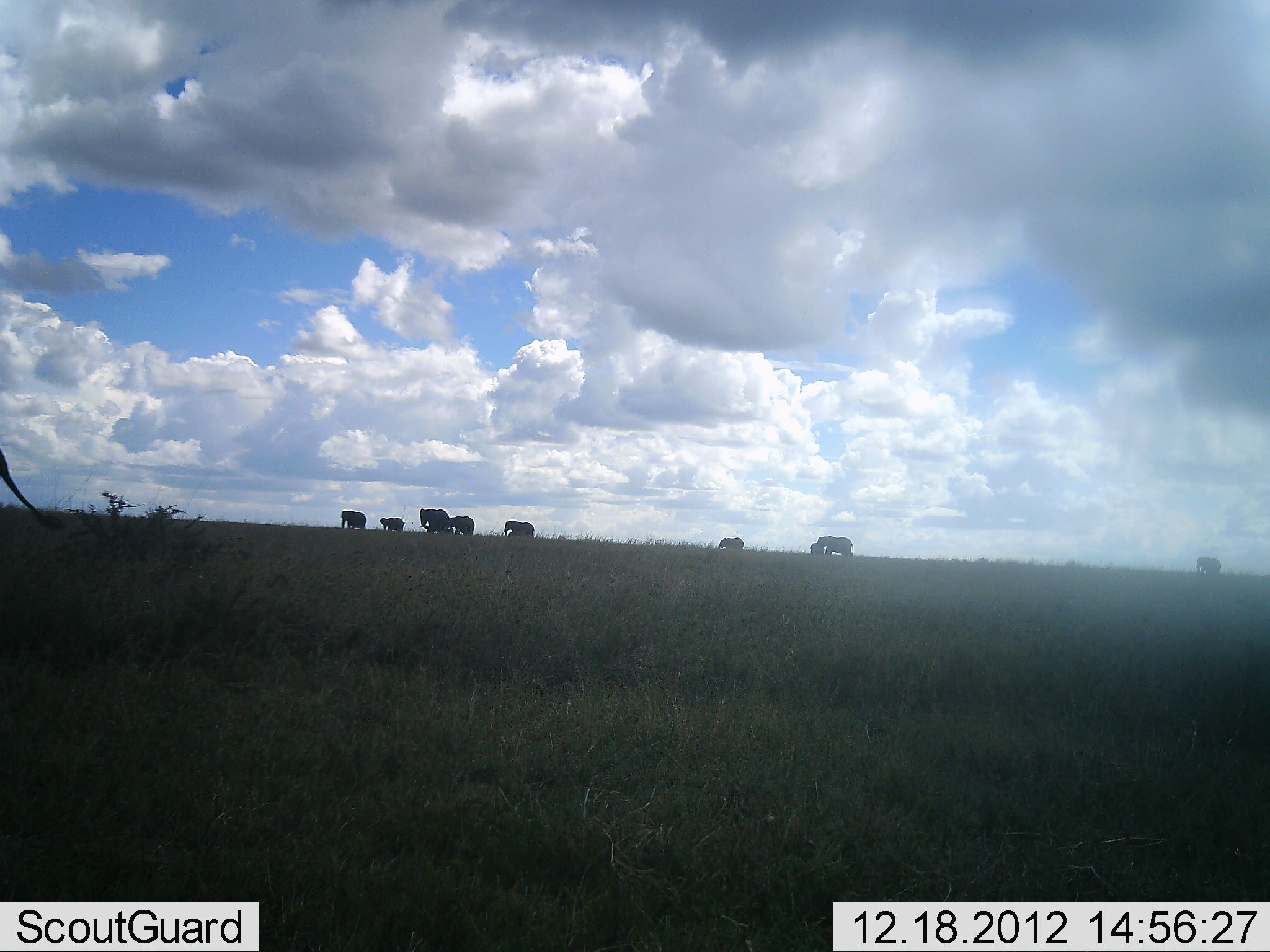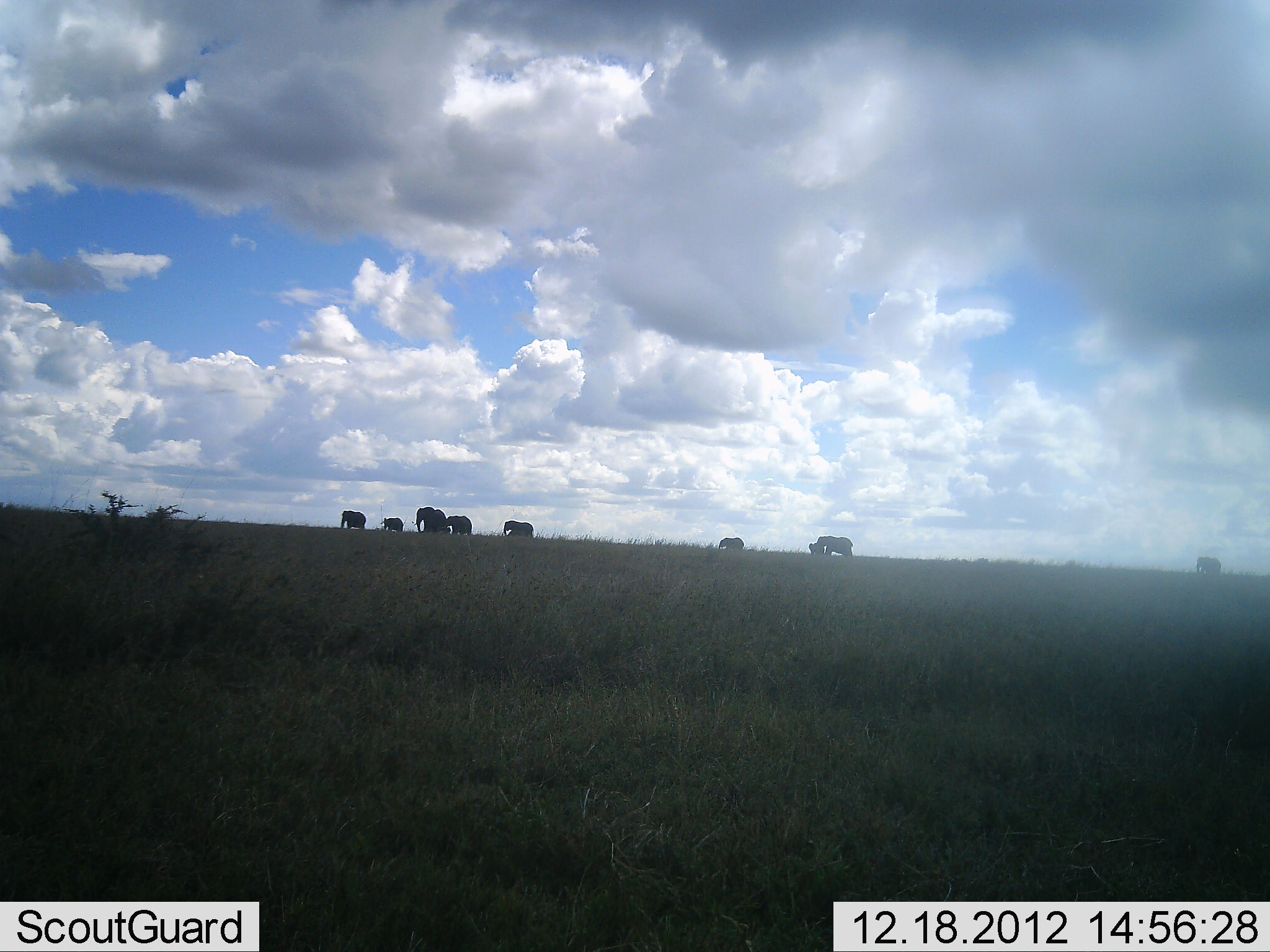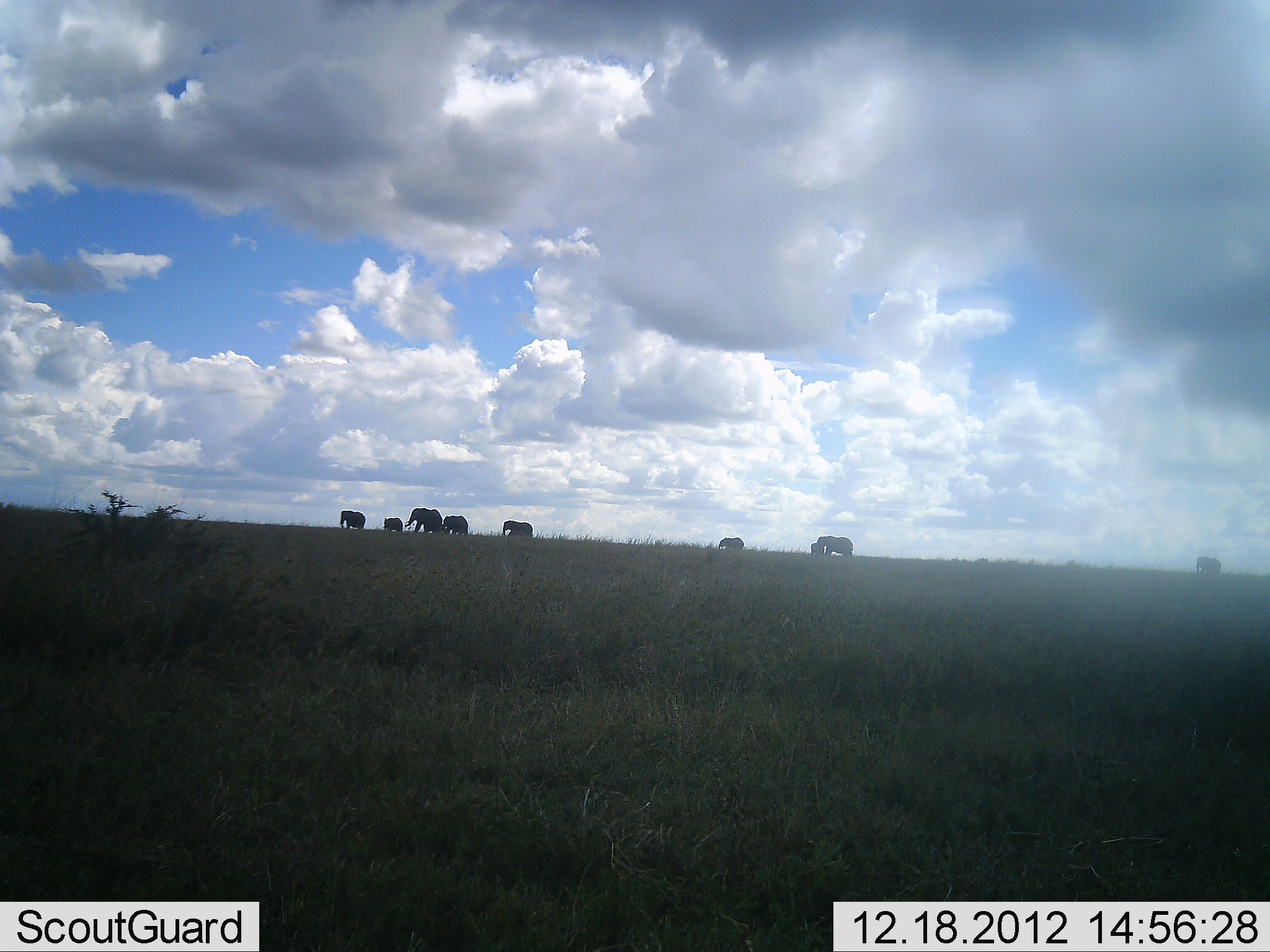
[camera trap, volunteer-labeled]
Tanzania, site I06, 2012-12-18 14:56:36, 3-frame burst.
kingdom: Animalia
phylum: Chordata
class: Mammalia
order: Proboscidea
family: Elephantidae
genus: Loxodonta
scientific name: Loxodonta africana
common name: african bush elephant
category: elephant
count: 10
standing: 39%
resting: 0%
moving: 78%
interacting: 4%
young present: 26%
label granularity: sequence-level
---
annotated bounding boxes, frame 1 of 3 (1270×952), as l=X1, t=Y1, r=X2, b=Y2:
animal: l=0, t=447, r=67, b=533; l=418, t=508, r=449, b=534; l=816, t=535, r=854, b=556; l=444, t=516, r=475, b=535; l=340, t=510, r=367, b=529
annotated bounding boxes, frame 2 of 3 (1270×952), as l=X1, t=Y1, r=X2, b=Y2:
animal: l=414, t=505, r=447, b=533; l=817, t=535, r=854, b=556; l=442, t=515, r=472, b=536; l=340, t=508, r=366, b=529; l=503, t=521, r=535, b=537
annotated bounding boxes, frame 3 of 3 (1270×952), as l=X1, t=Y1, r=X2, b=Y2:
animal: l=404, t=507, r=443, b=533; l=817, t=535, r=855, b=556; l=501, t=519, r=533, b=538; l=339, t=509, r=366, b=530; l=443, t=515, r=468, b=534; l=382, t=517, r=403, b=532